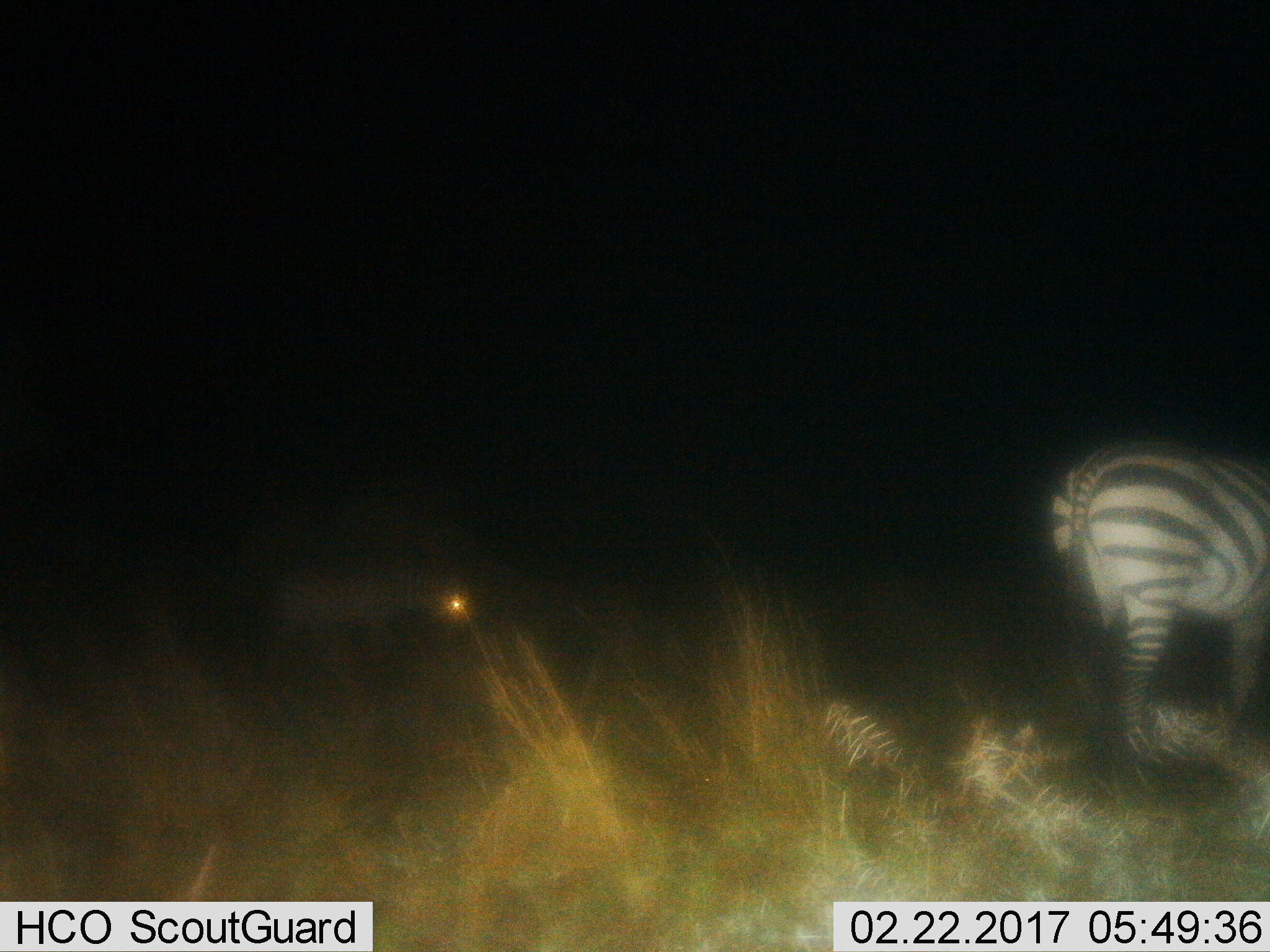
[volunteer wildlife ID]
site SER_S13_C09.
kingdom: Animalia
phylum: Chordata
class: Mammalia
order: Perissodactyla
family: Equidae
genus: Equus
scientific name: Equus quagga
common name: plains zebra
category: zebraplains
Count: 2.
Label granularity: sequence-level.